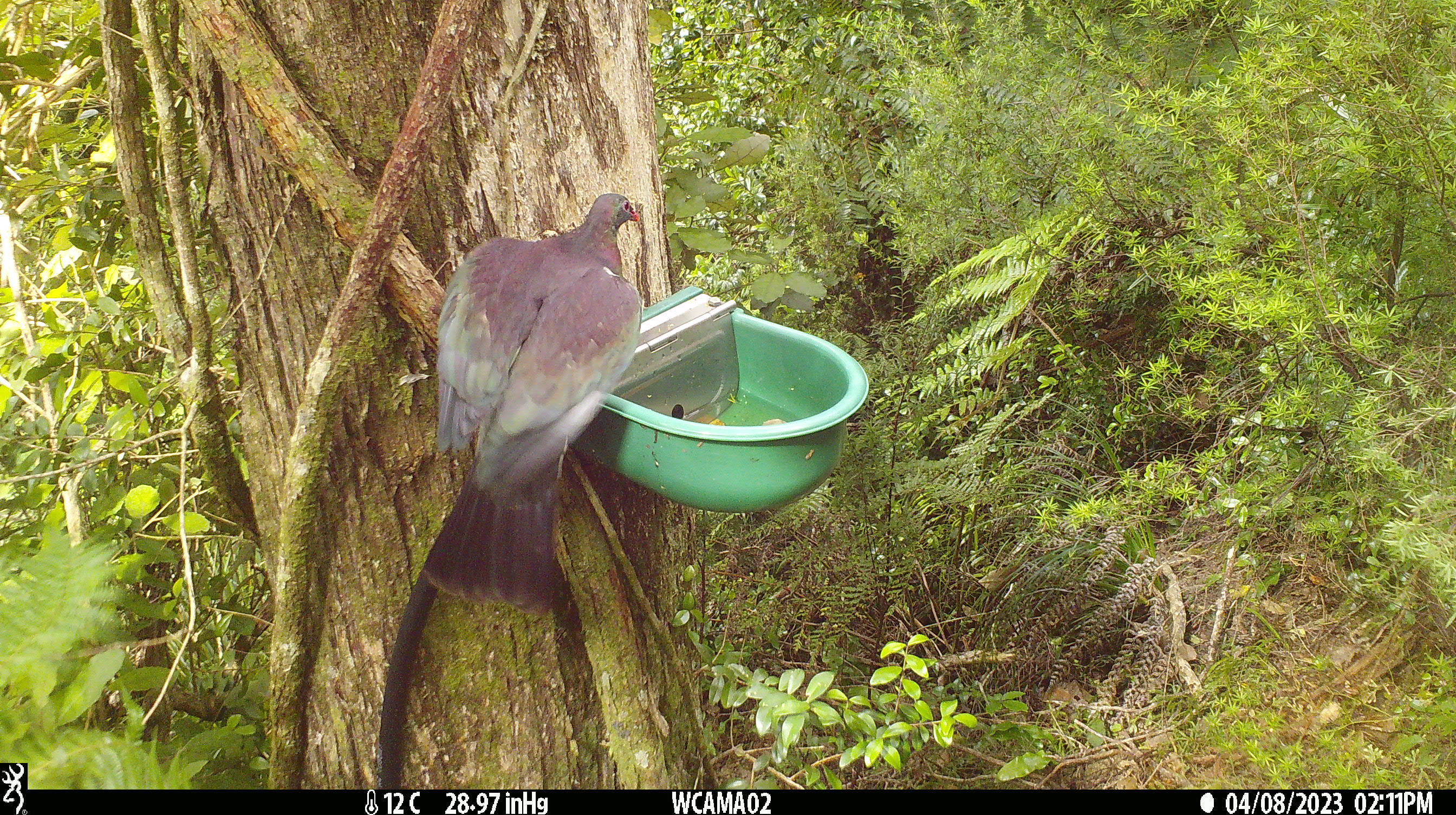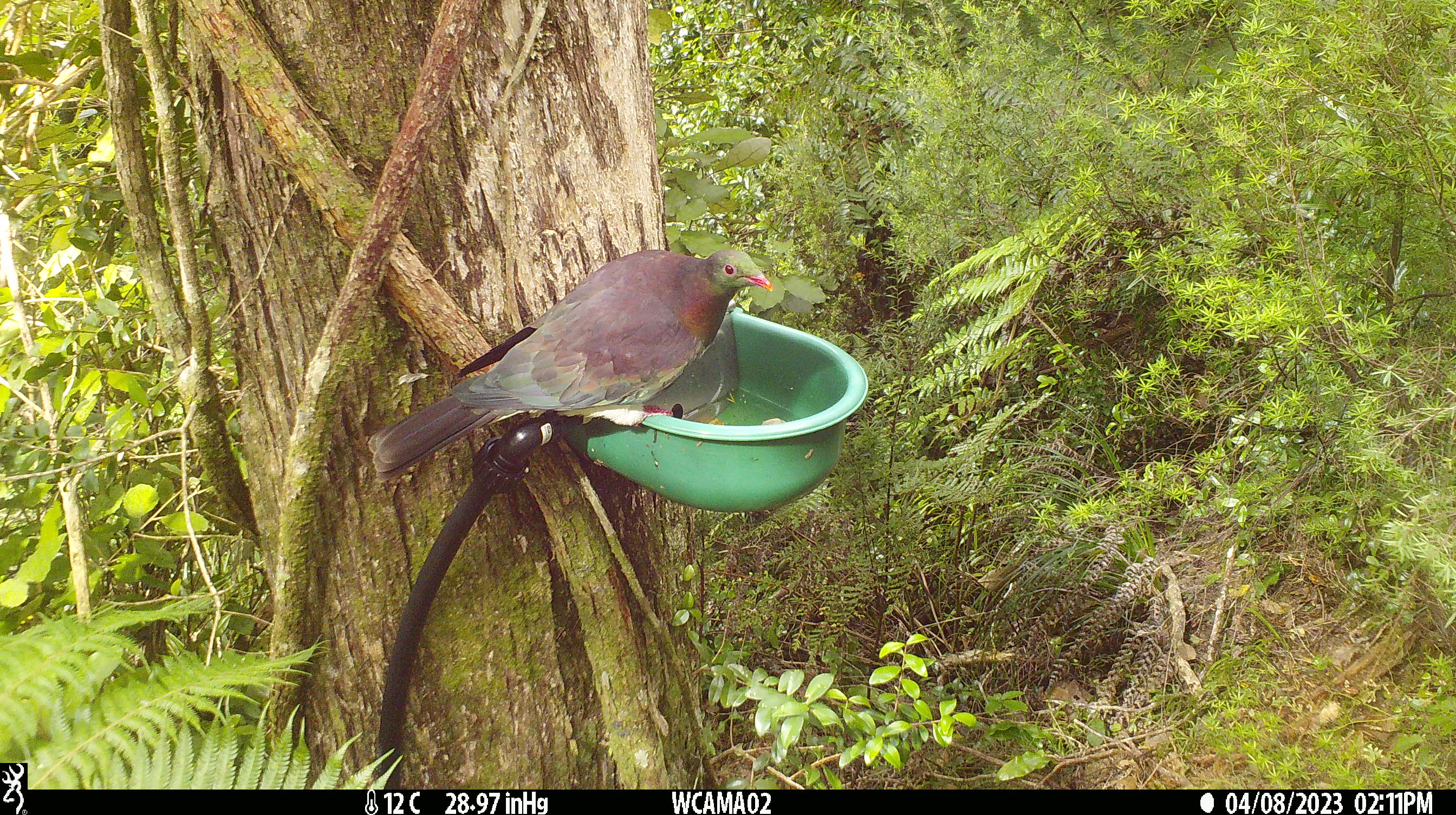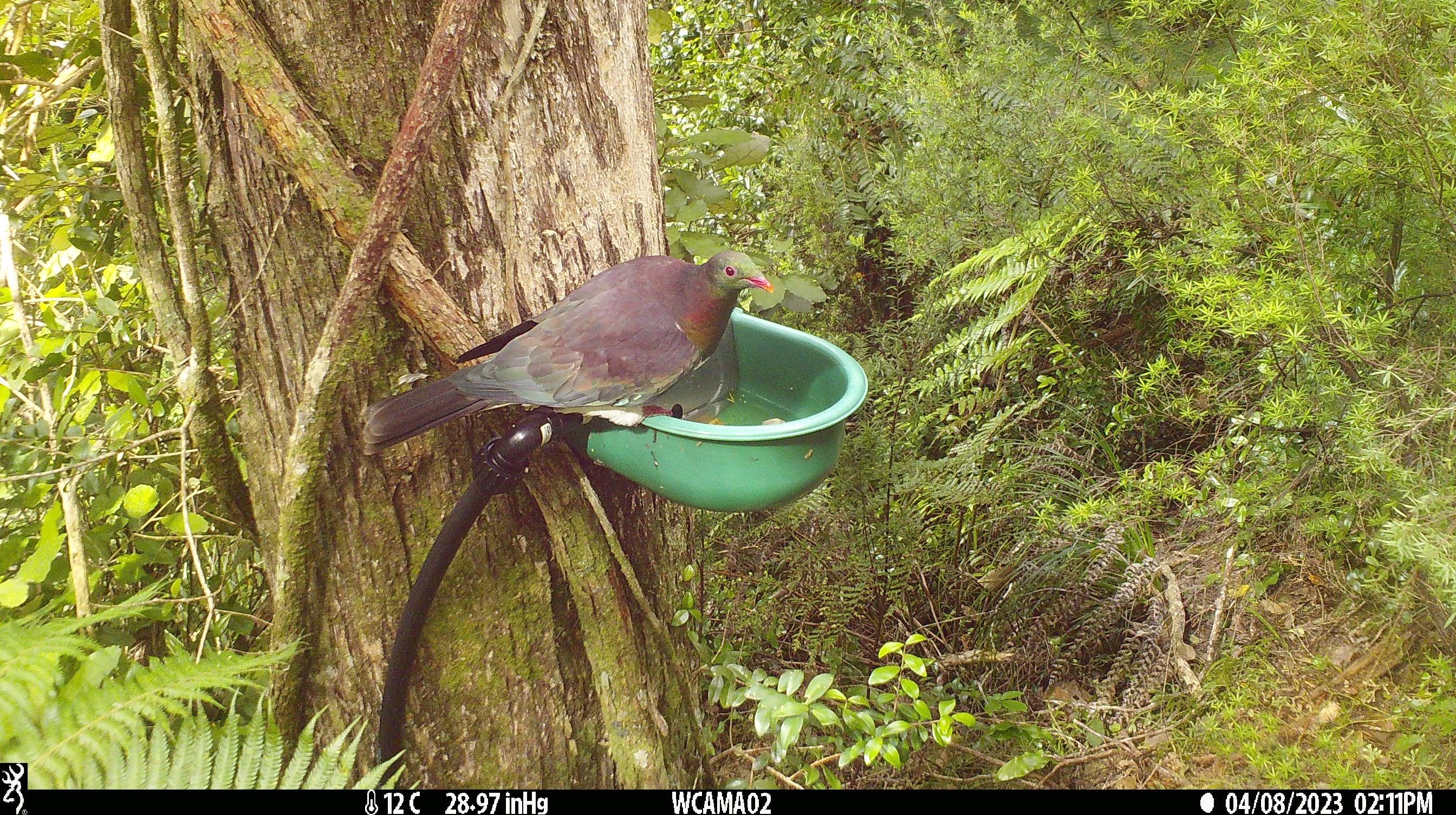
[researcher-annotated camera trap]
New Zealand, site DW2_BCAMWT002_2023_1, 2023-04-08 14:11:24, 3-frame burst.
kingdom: Animalia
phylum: Chordata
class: Aves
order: Columbiformes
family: Columbidae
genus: Hemiphaga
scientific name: Hemiphaga novaeseelandiae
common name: new zealand pigeon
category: kereru